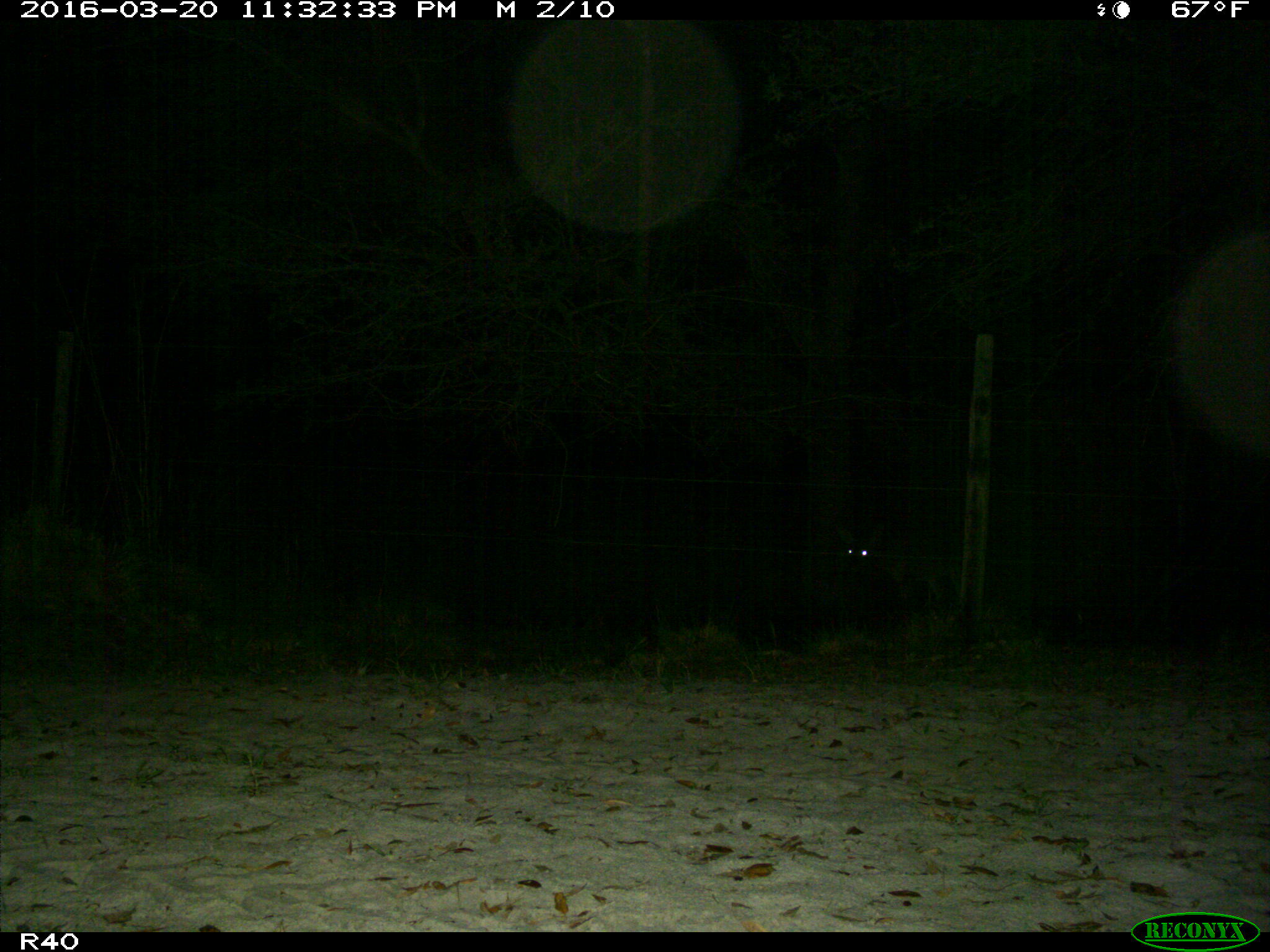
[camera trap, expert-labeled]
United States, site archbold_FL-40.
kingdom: Animalia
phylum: Chordata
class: Mammalia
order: Artiodactyla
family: Cervidae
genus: Odocoileus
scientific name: Odocoileus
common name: deer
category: unidentified deer